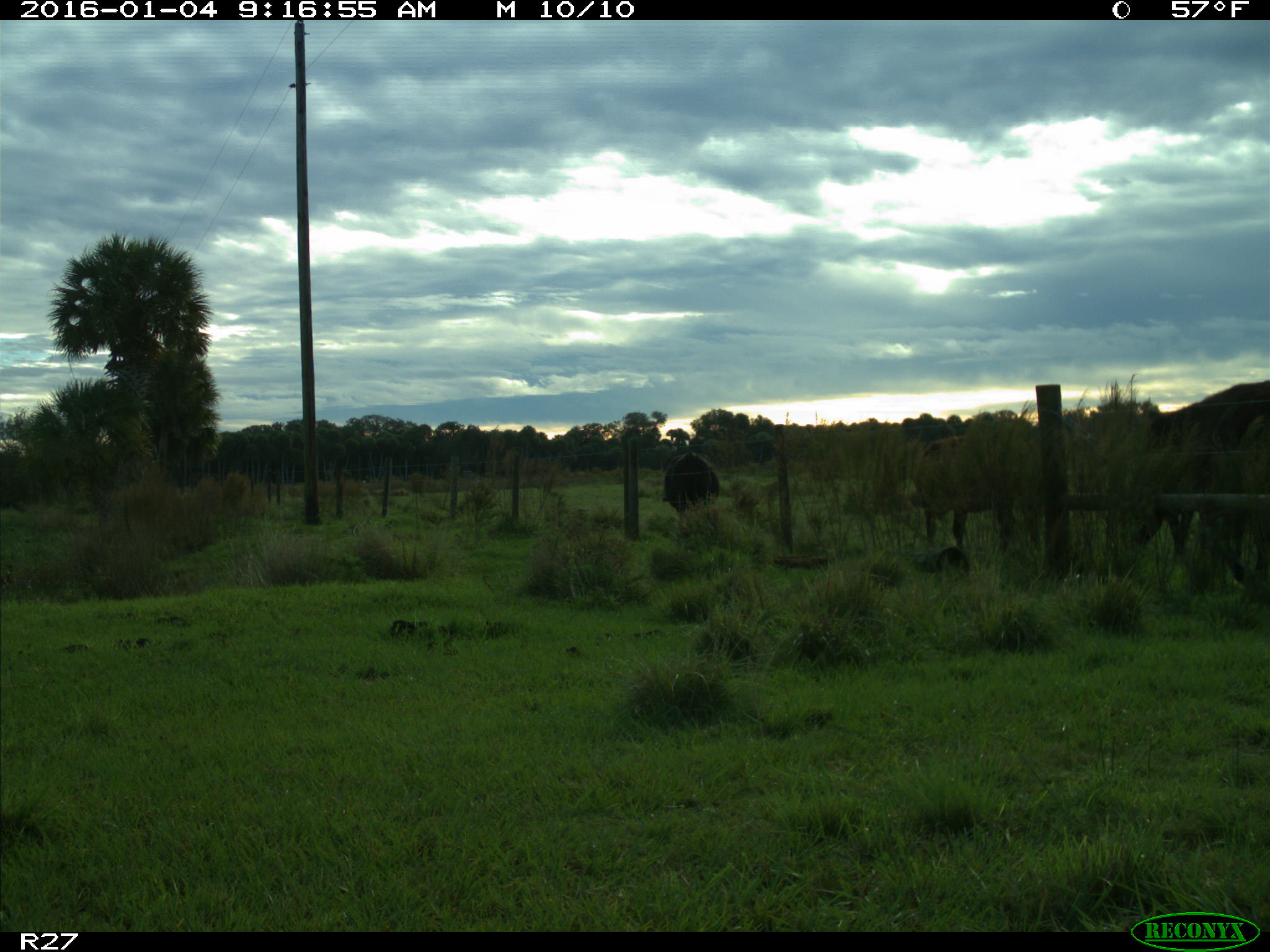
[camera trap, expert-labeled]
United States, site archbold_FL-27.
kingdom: Animalia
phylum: Chordata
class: Mammalia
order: Artiodactyla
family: Bovidae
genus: Bos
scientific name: Bos taurus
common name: domestic cow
Bos taurus (domestic cow).